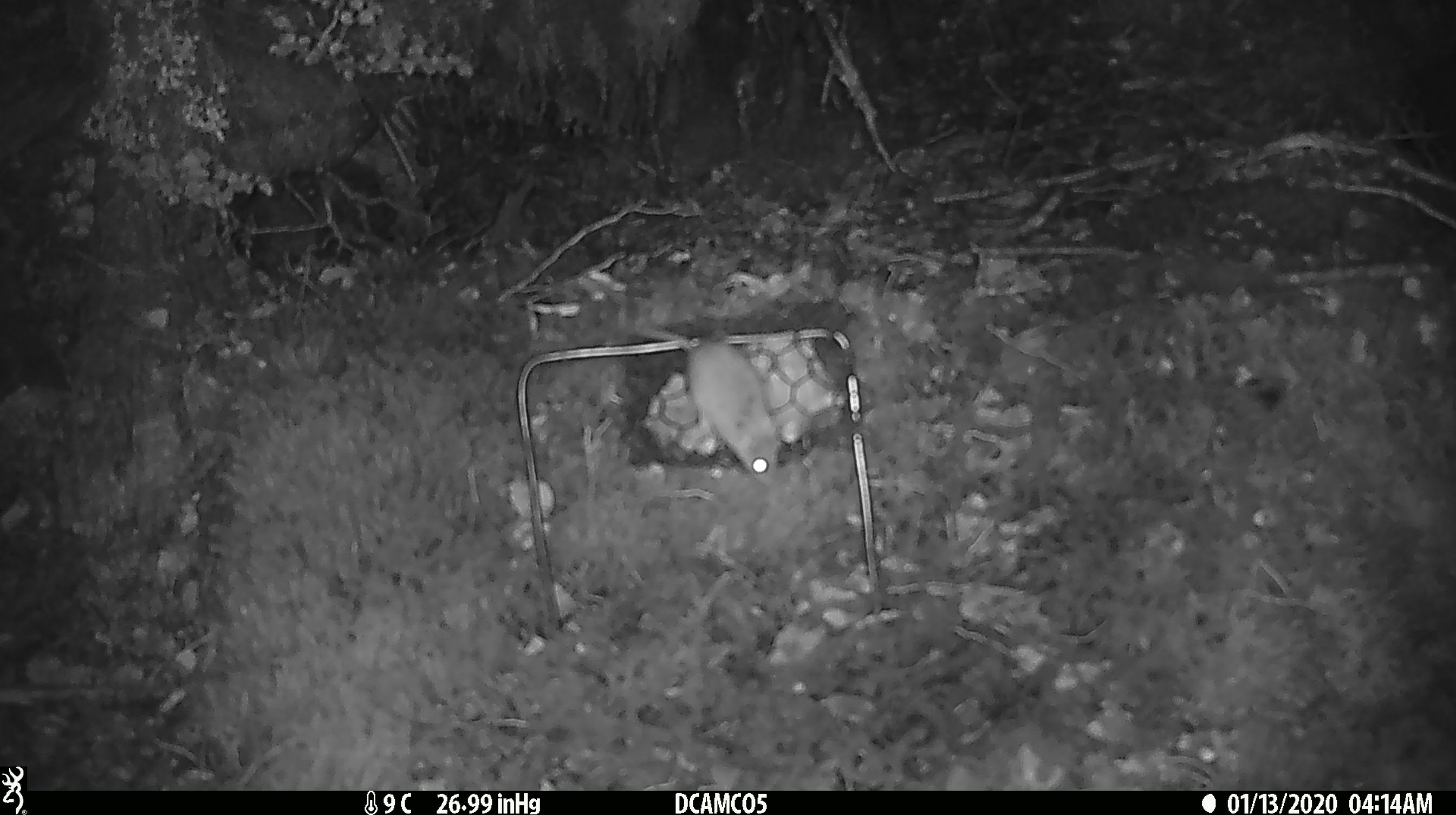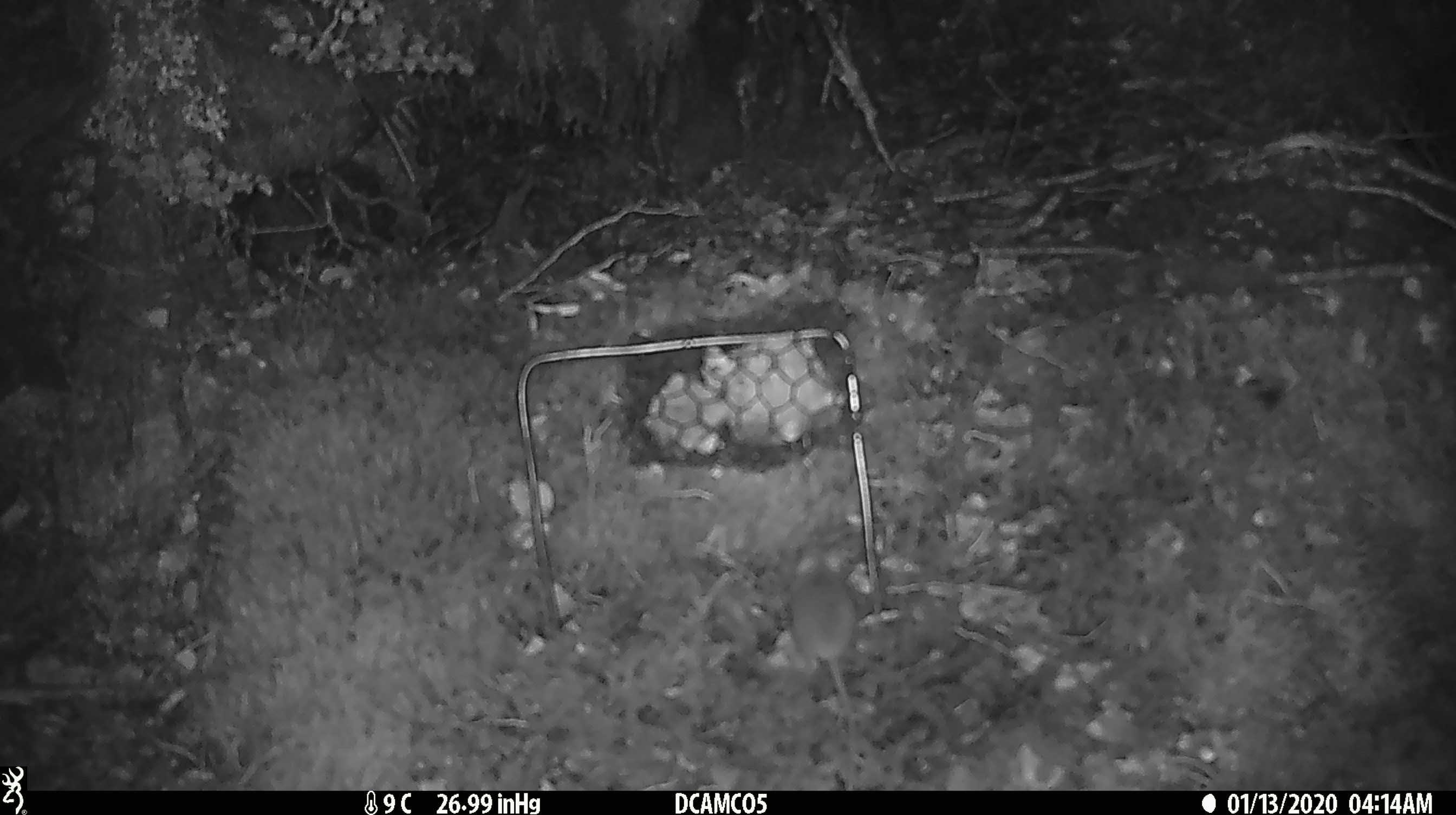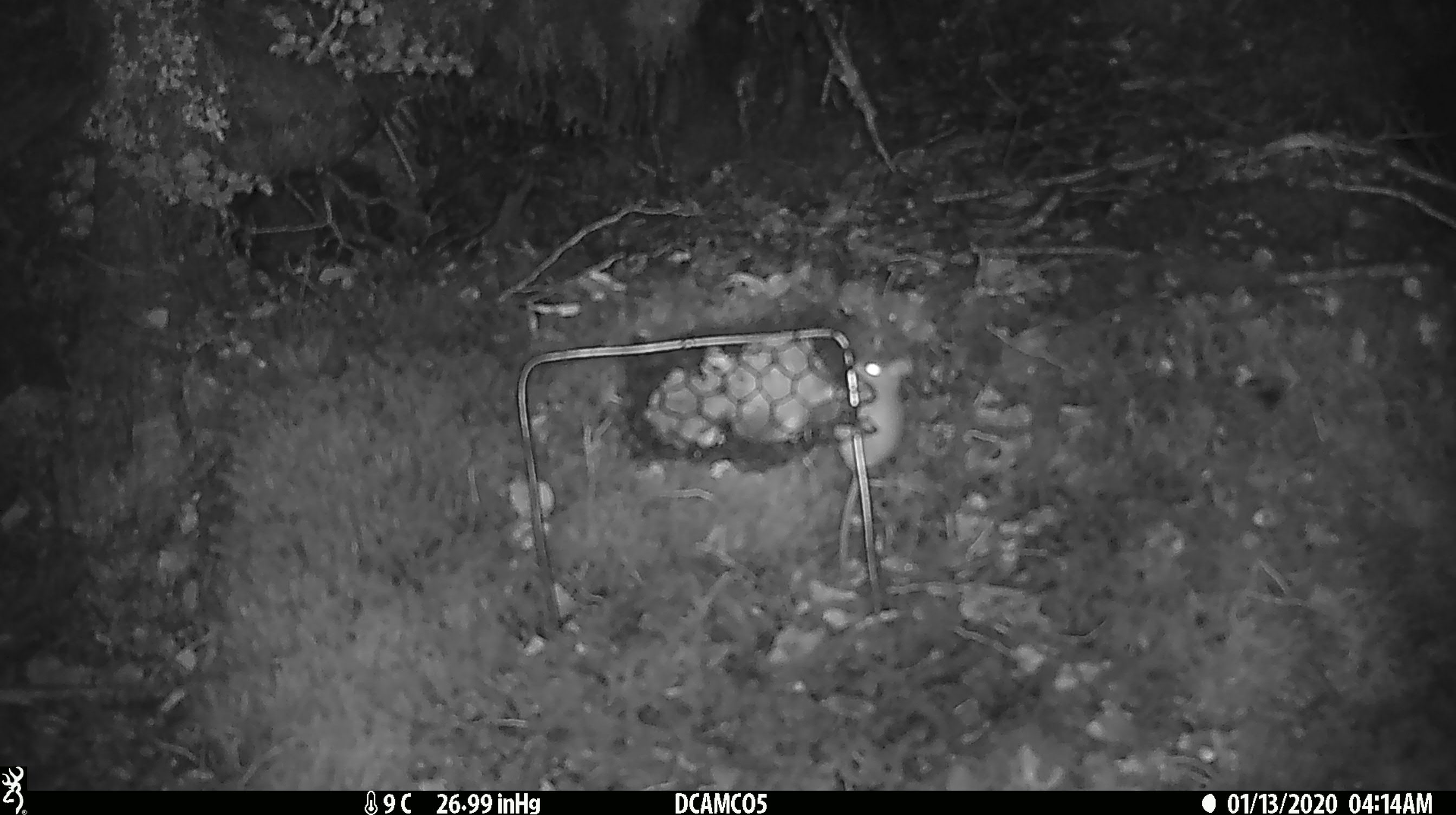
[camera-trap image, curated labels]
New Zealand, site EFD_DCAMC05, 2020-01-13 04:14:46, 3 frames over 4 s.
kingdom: Animalia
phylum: Chordata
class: Mammalia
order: Rodentia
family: Muridae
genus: Mus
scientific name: Mus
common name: mouse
Mouse (Mus).